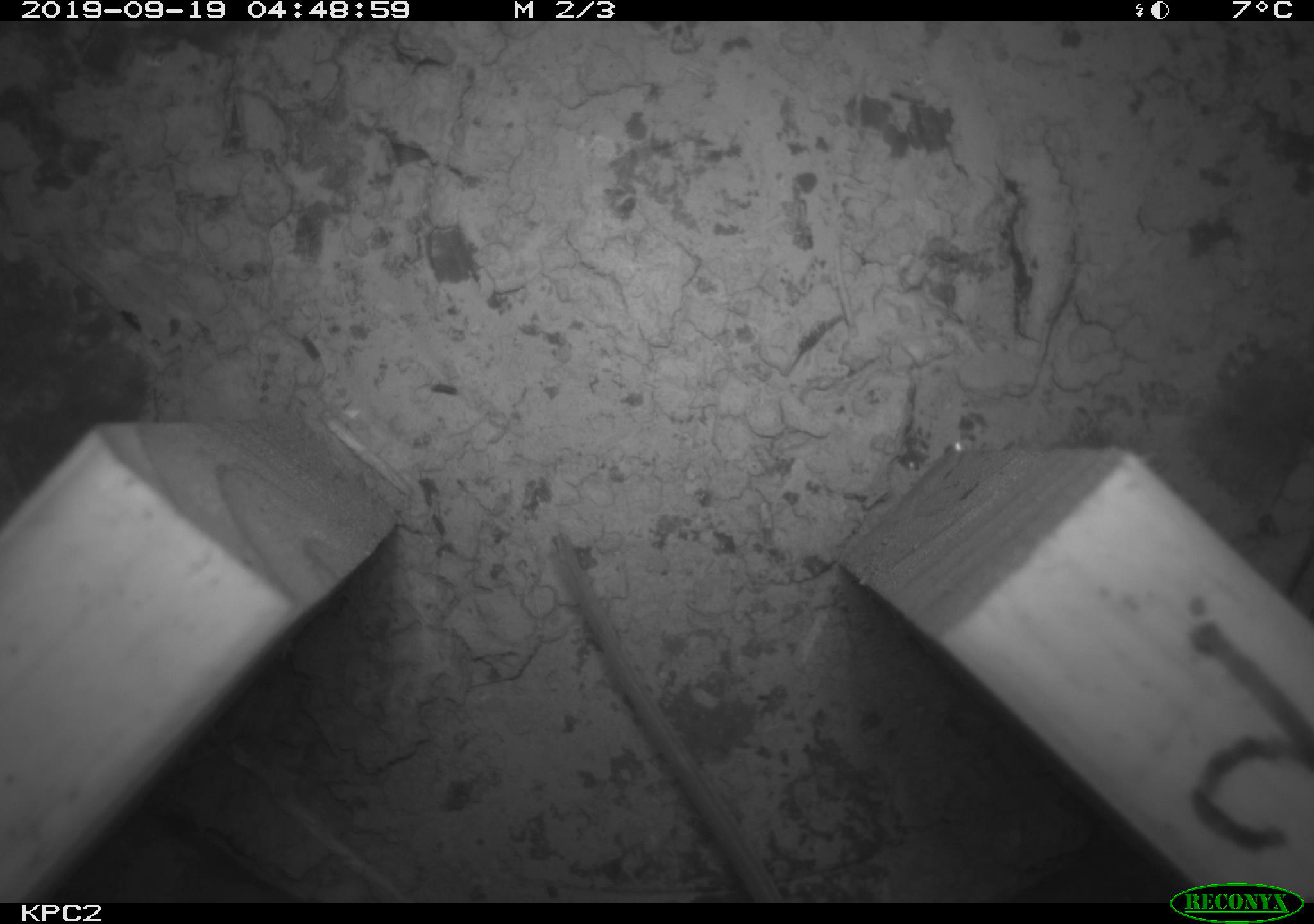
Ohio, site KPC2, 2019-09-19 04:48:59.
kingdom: Animalia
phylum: Chordata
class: Mammalia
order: Rodentia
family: Cricetidae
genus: Peromyscus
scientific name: Peromyscus leucopus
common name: white-footed mouse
White-footed mouse (Peromyscus leucopus).